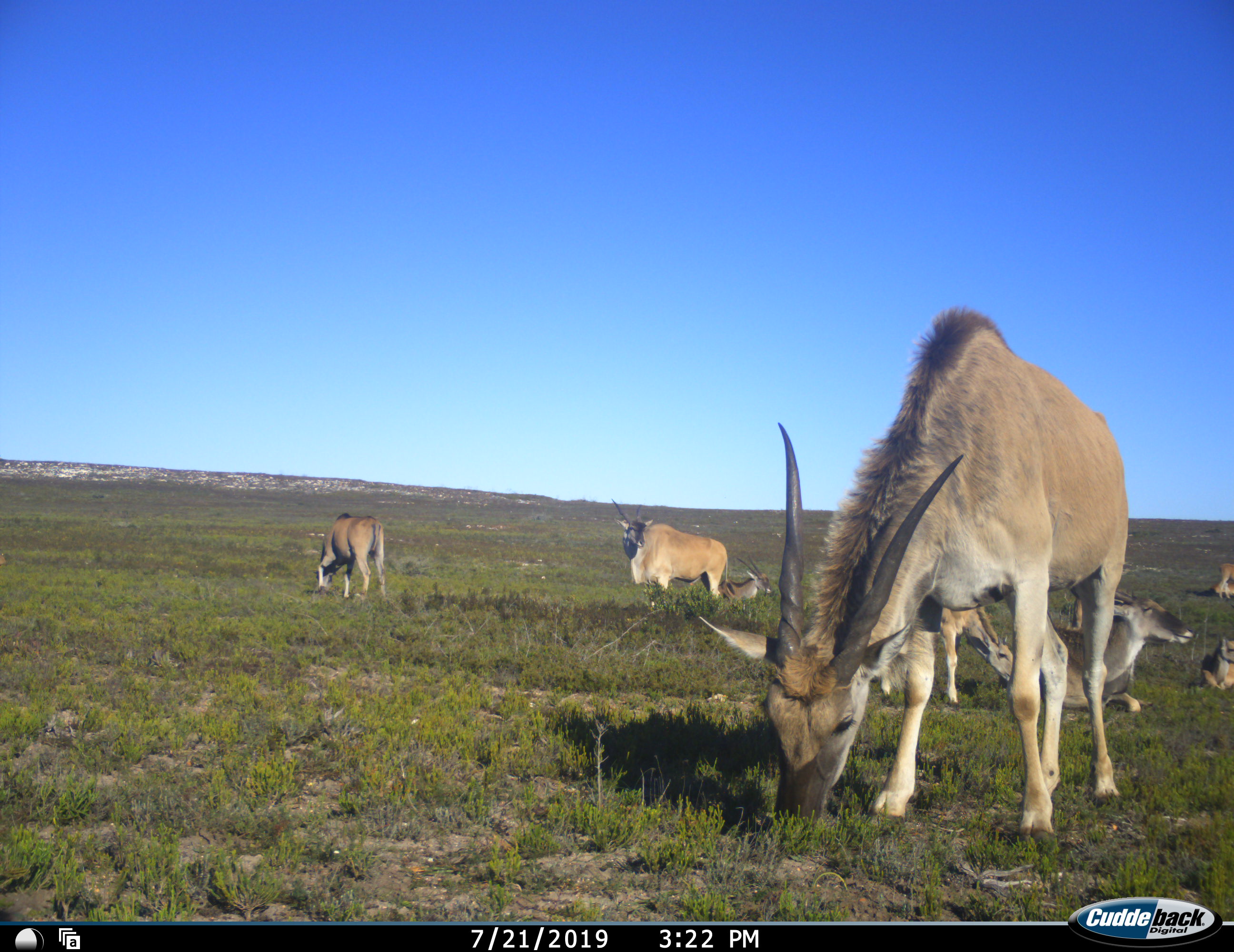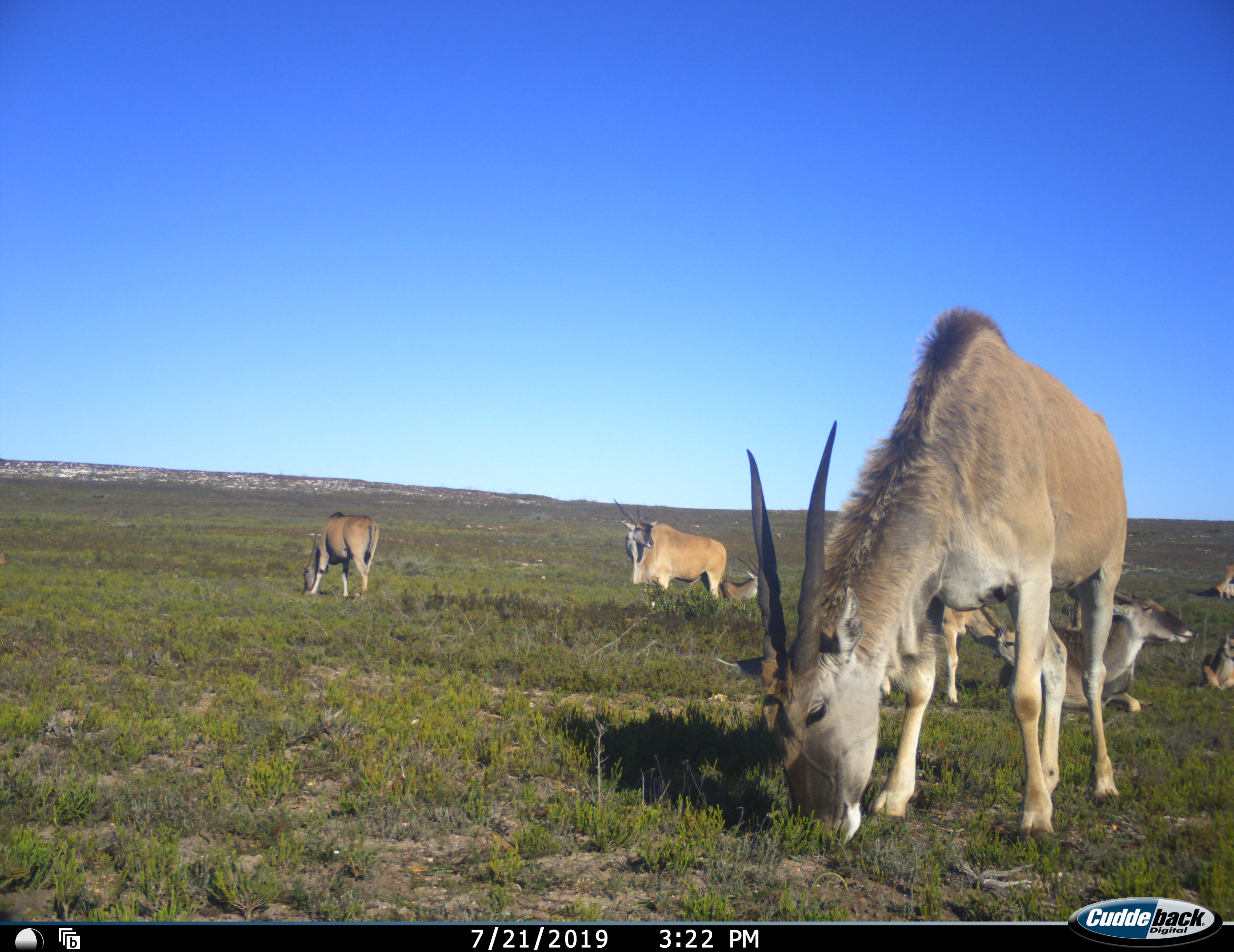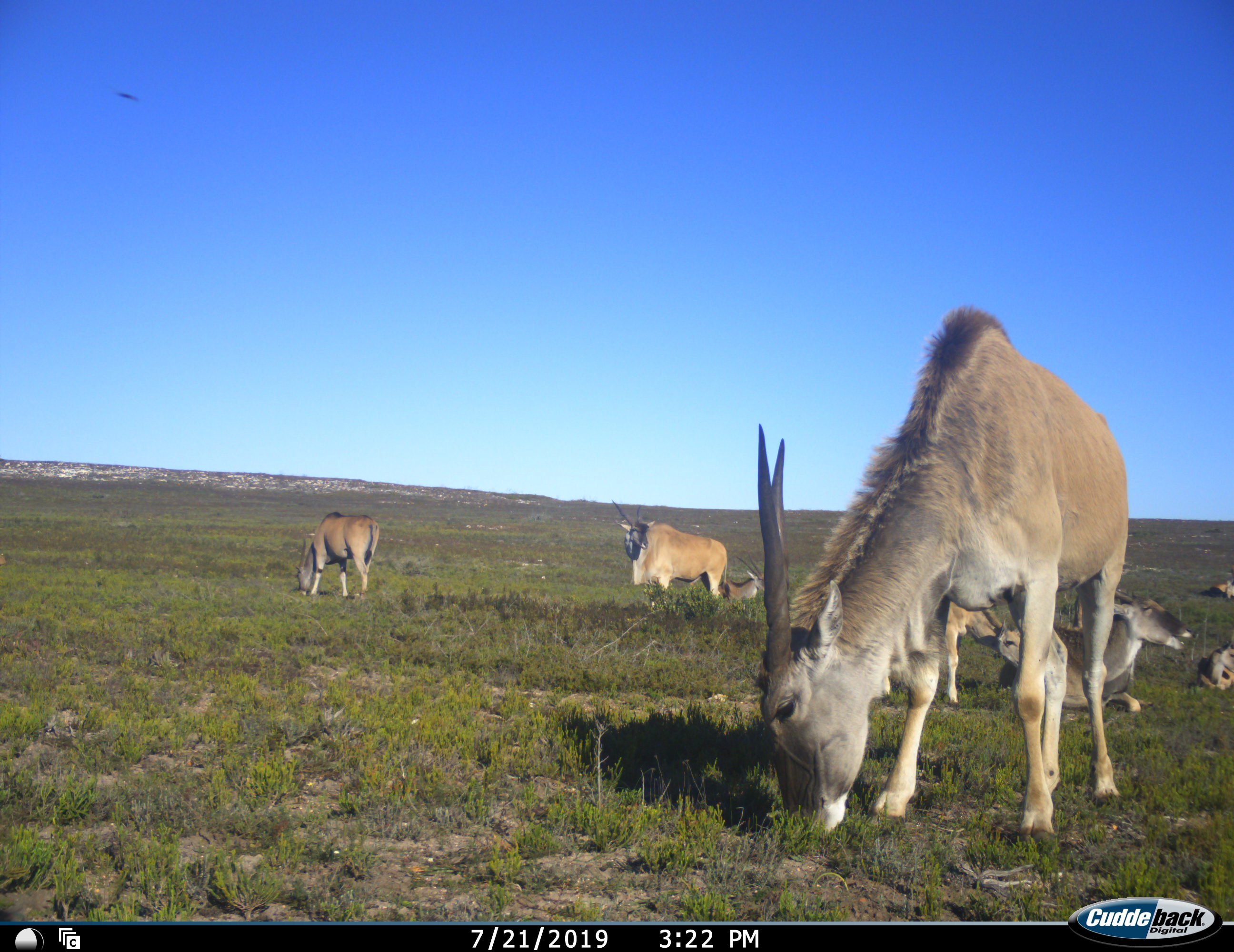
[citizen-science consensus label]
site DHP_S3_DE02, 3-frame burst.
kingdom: Animalia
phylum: Chordata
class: Mammalia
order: Artiodactyla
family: Bovidae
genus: Tragelaphus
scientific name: Tragelaphus oryx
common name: eland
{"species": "eland (Tragelaphus oryx)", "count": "9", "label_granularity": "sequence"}